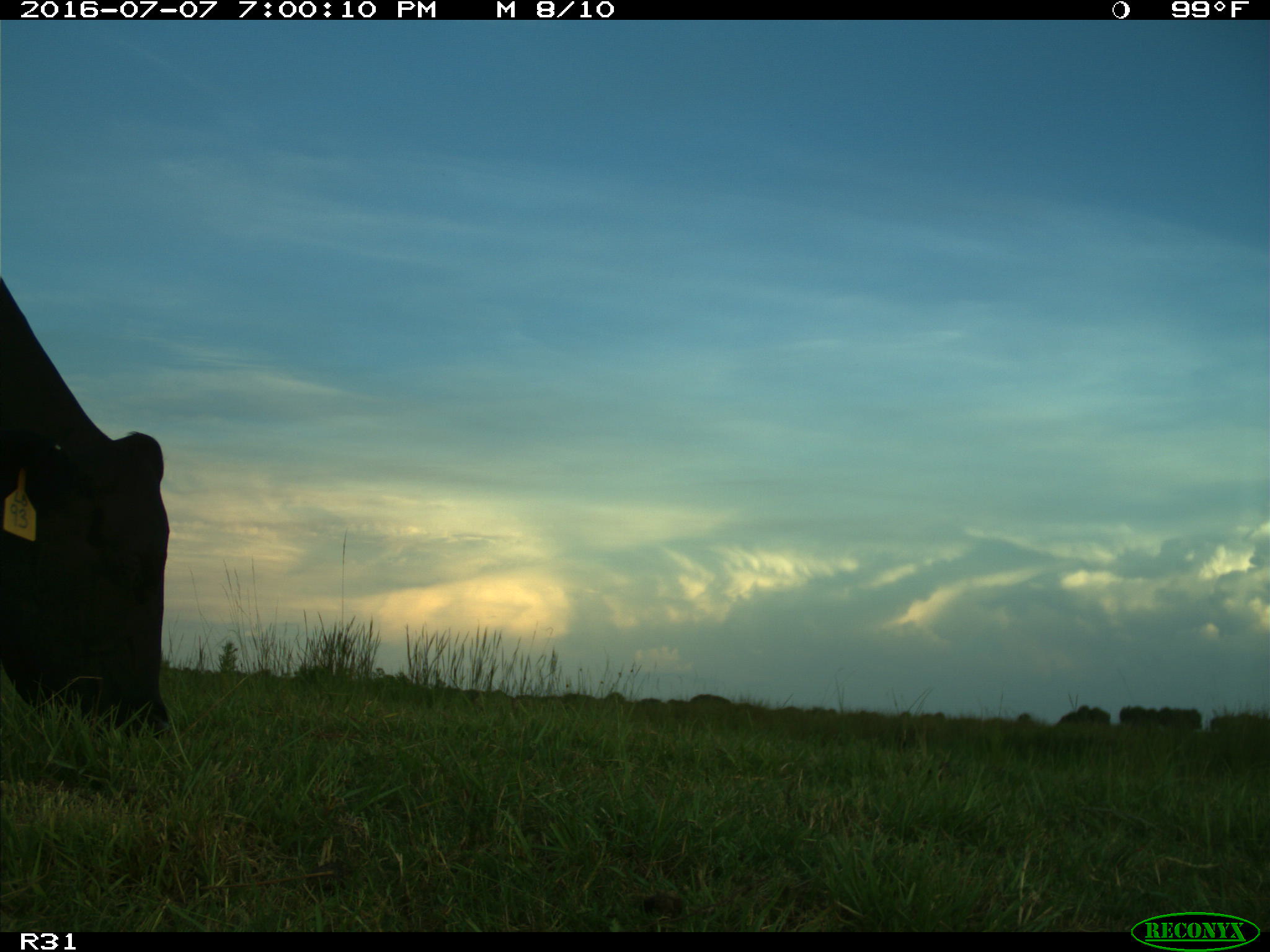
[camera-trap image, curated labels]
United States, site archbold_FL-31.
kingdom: Animalia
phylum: Chordata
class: Mammalia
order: Artiodactyla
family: Bovidae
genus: Bos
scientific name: Bos taurus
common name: domestic cow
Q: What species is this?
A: Bos taurus (domestic cow).